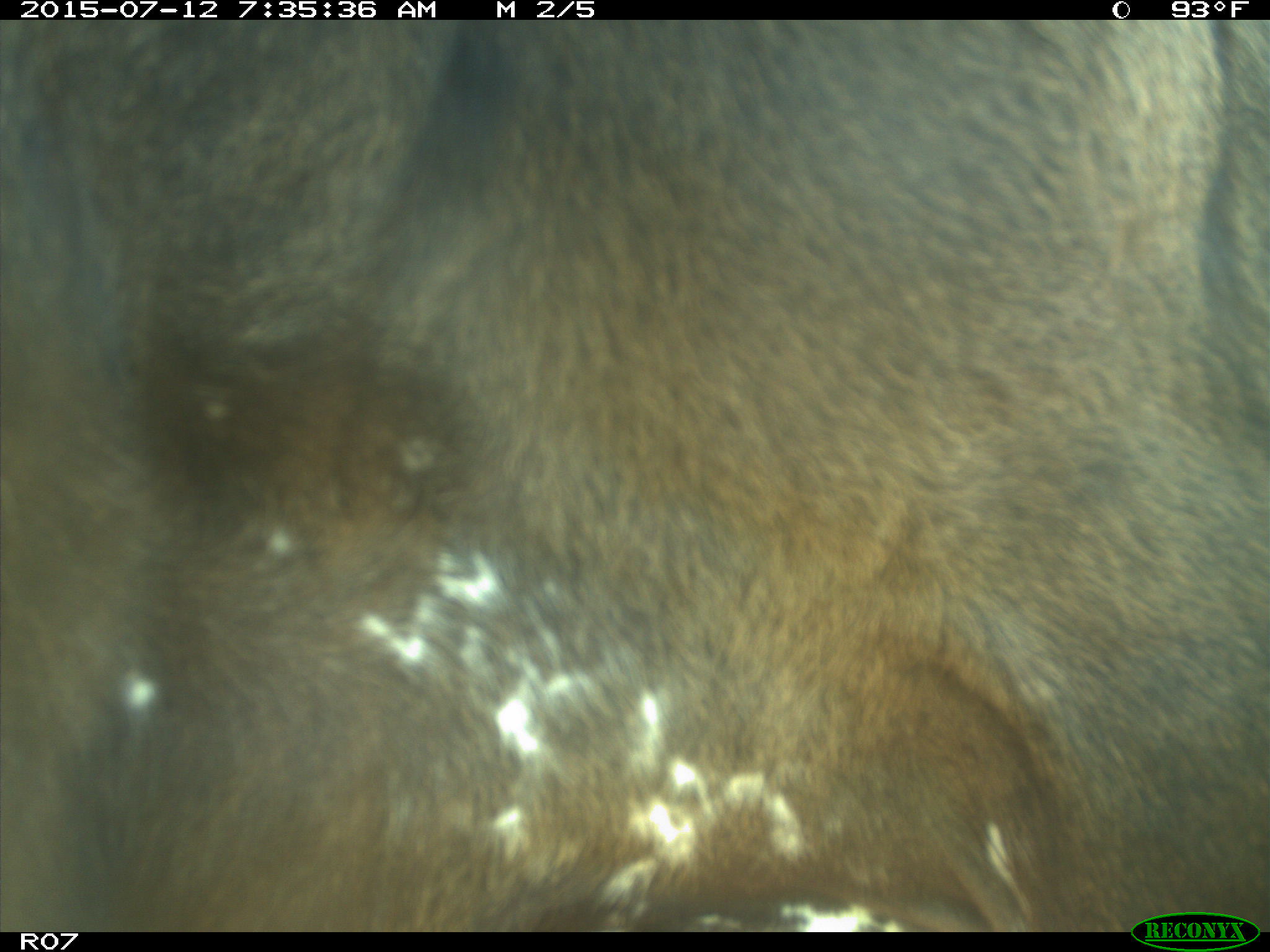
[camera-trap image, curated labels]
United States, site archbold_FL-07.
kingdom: Animalia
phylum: Chordata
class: Mammalia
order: Artiodactyla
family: Bovidae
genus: Bos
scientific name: Bos taurus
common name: domestic cow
Bos taurus (domestic cow).